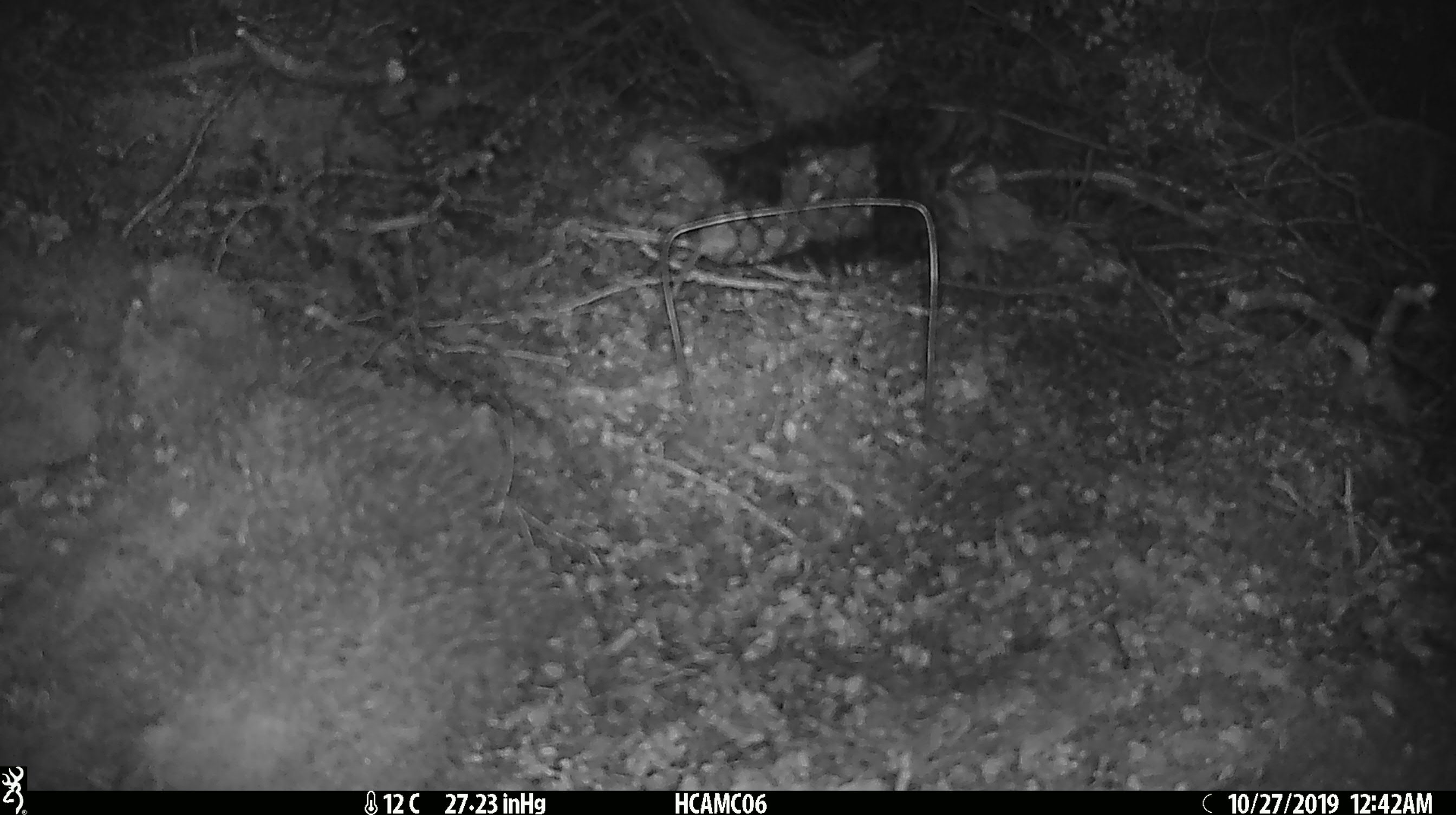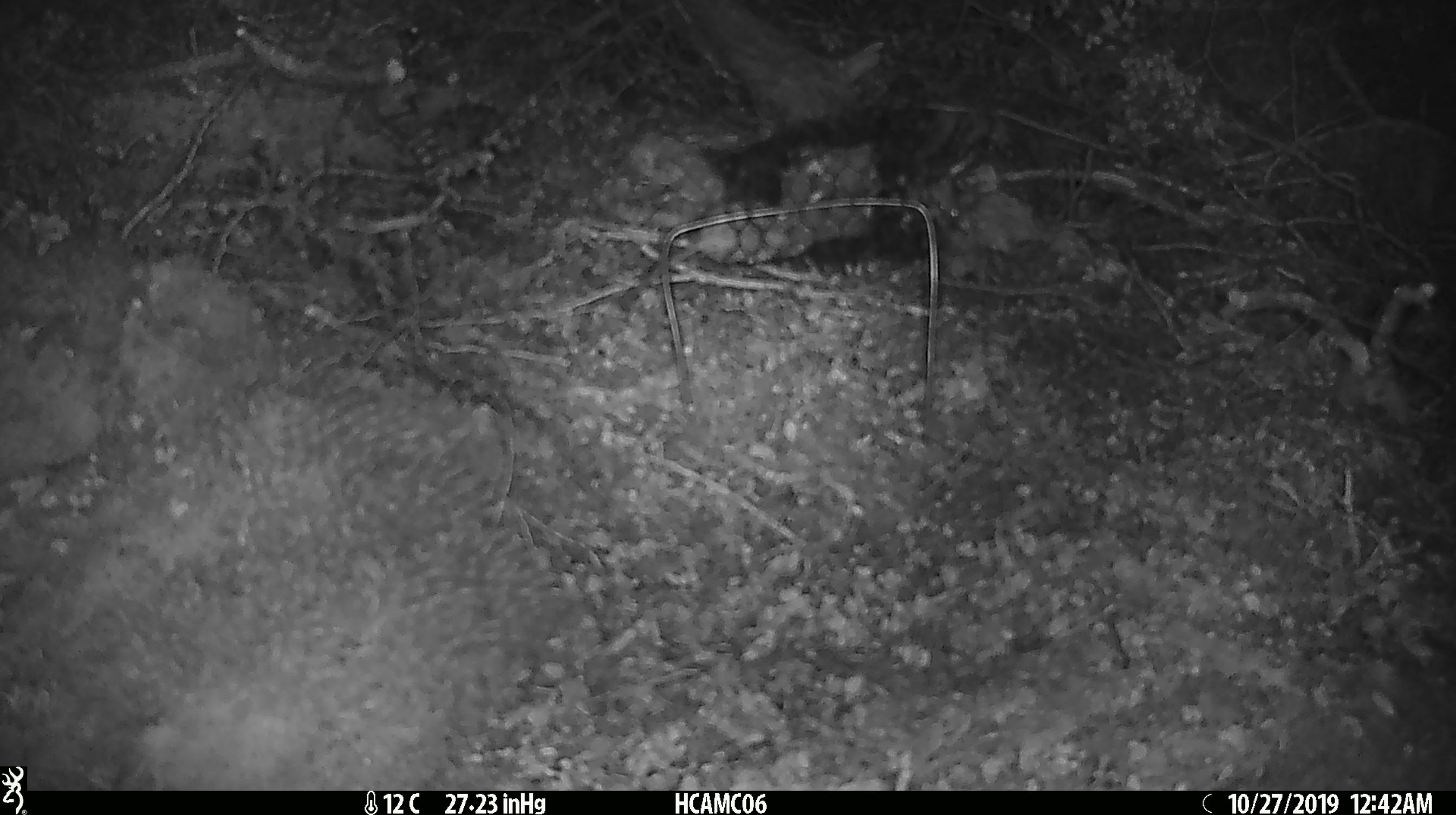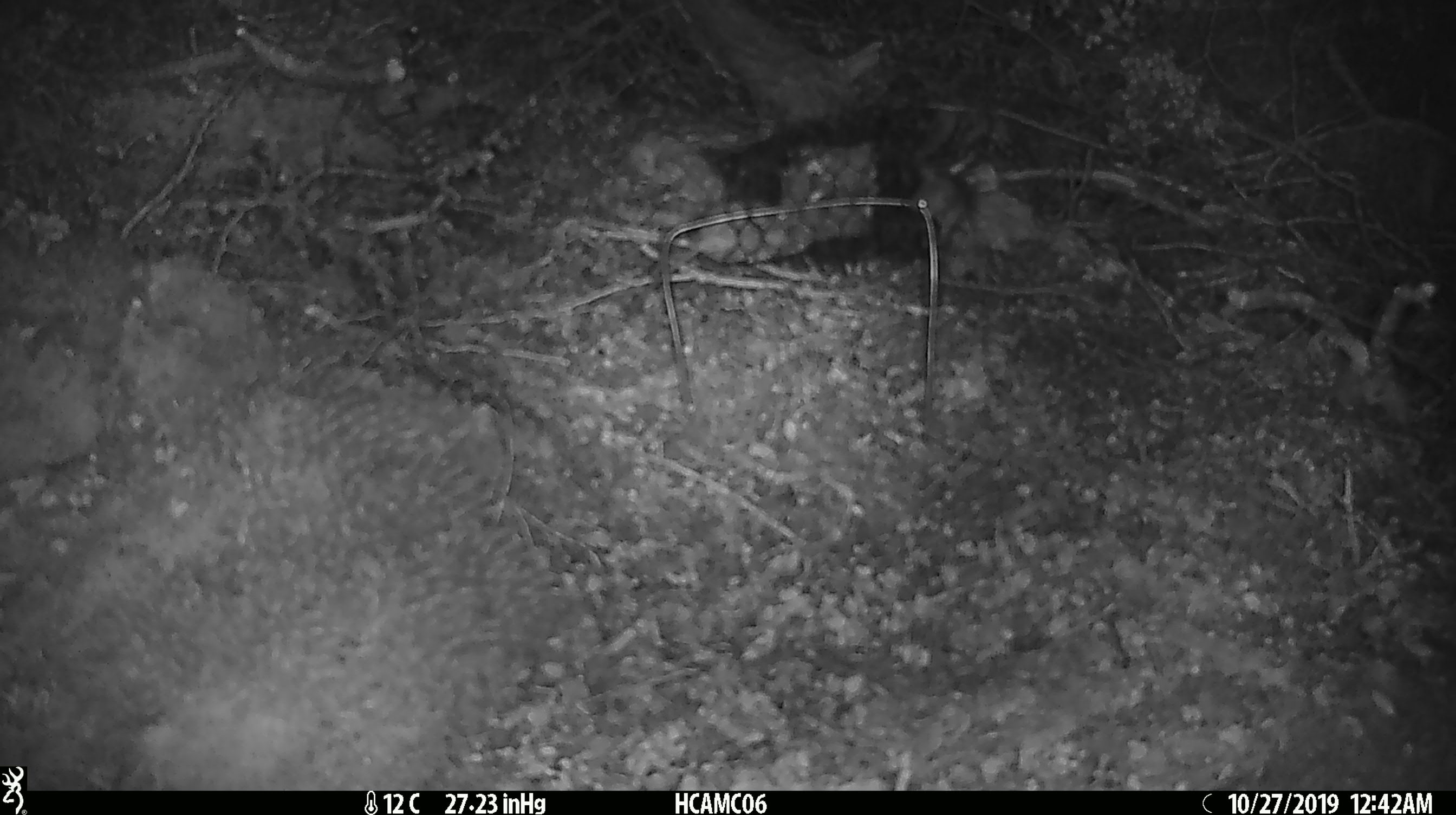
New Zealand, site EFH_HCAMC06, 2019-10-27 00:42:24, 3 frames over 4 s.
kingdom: Animalia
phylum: Chordata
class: Mammalia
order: Rodentia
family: Muridae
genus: Mus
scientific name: Mus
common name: mouse